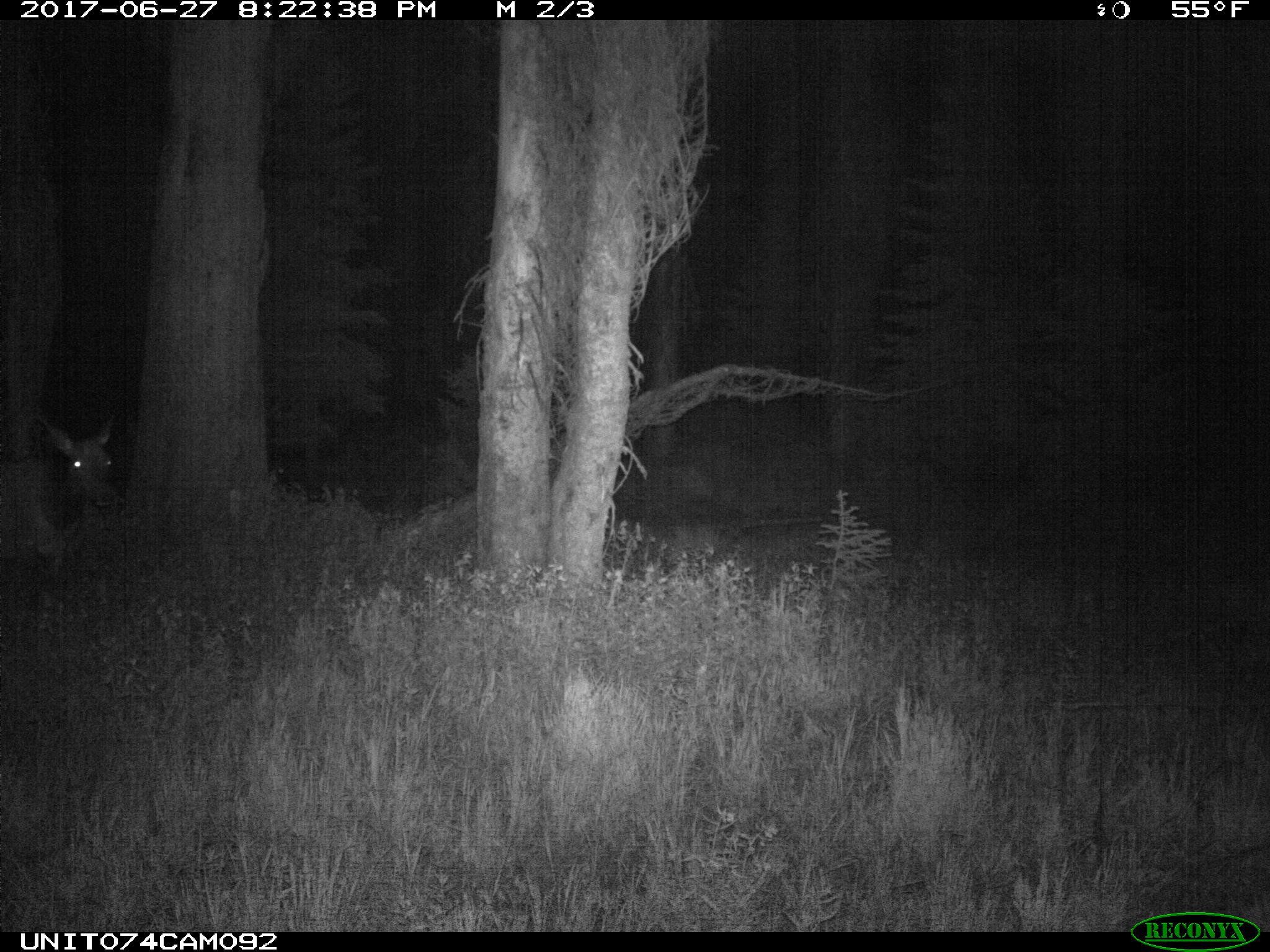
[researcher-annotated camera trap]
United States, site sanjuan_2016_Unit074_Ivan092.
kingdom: Animalia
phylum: Chordata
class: Mammalia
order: Artiodactyla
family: Cervidae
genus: Cervus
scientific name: Cervus elaphus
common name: red deer